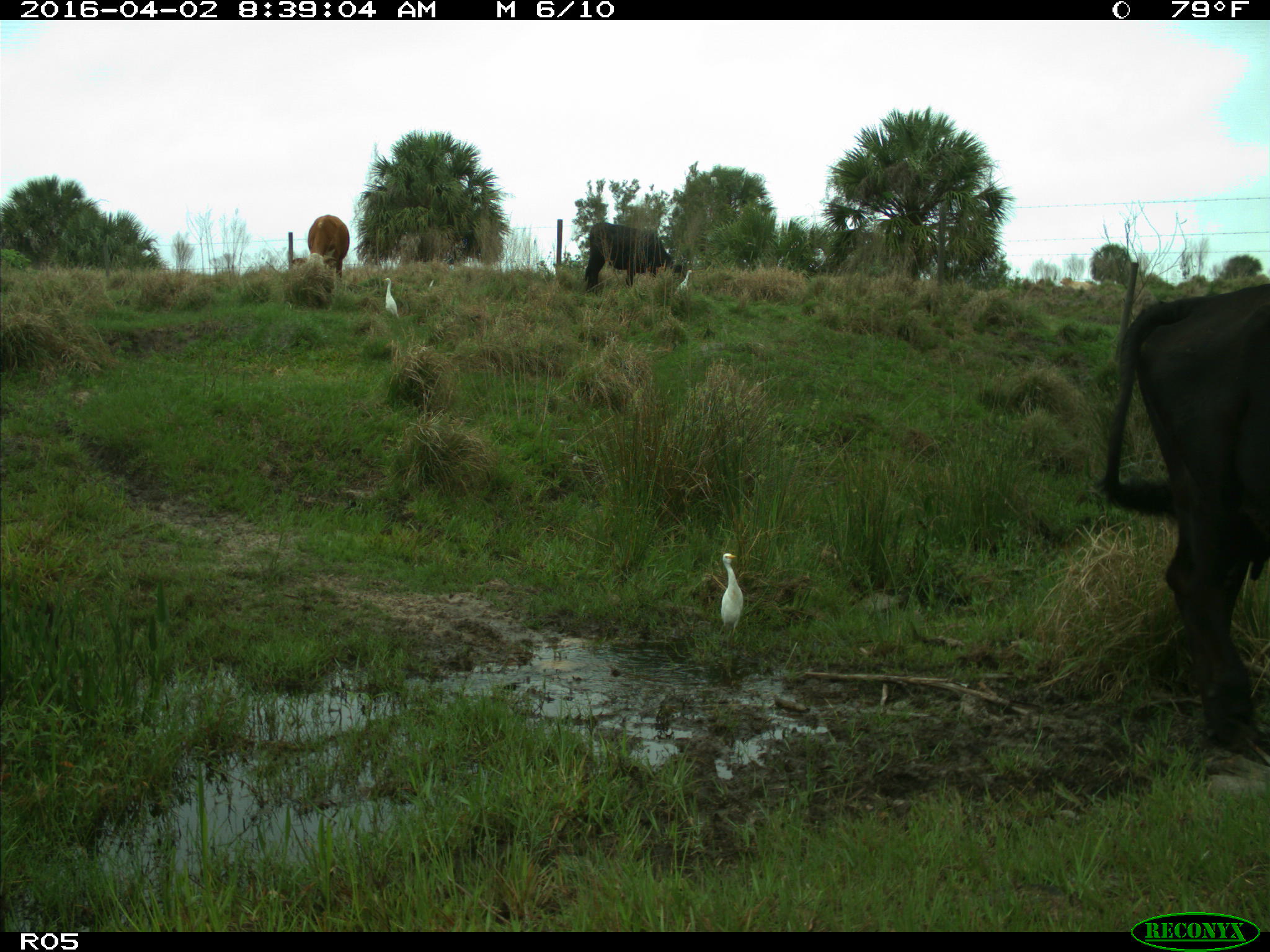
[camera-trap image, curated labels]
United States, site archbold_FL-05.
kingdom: Animalia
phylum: Chordata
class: Mammalia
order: Artiodactyla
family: Bovidae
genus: Bos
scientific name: Bos taurus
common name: domestic cow